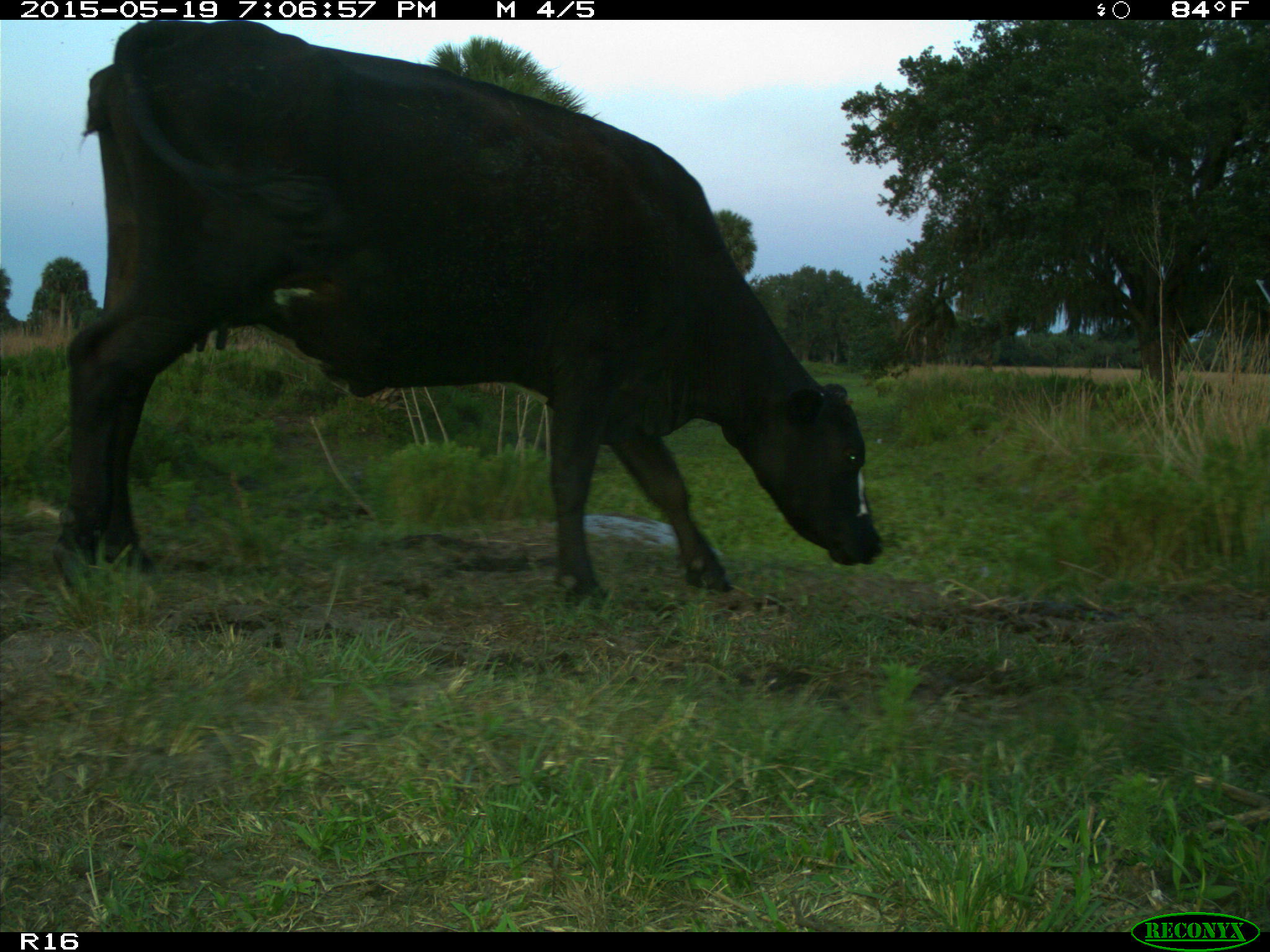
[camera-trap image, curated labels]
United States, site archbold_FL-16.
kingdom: Animalia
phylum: Chordata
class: Mammalia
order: Artiodactyla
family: Bovidae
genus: Bos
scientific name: Bos taurus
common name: domestic cow